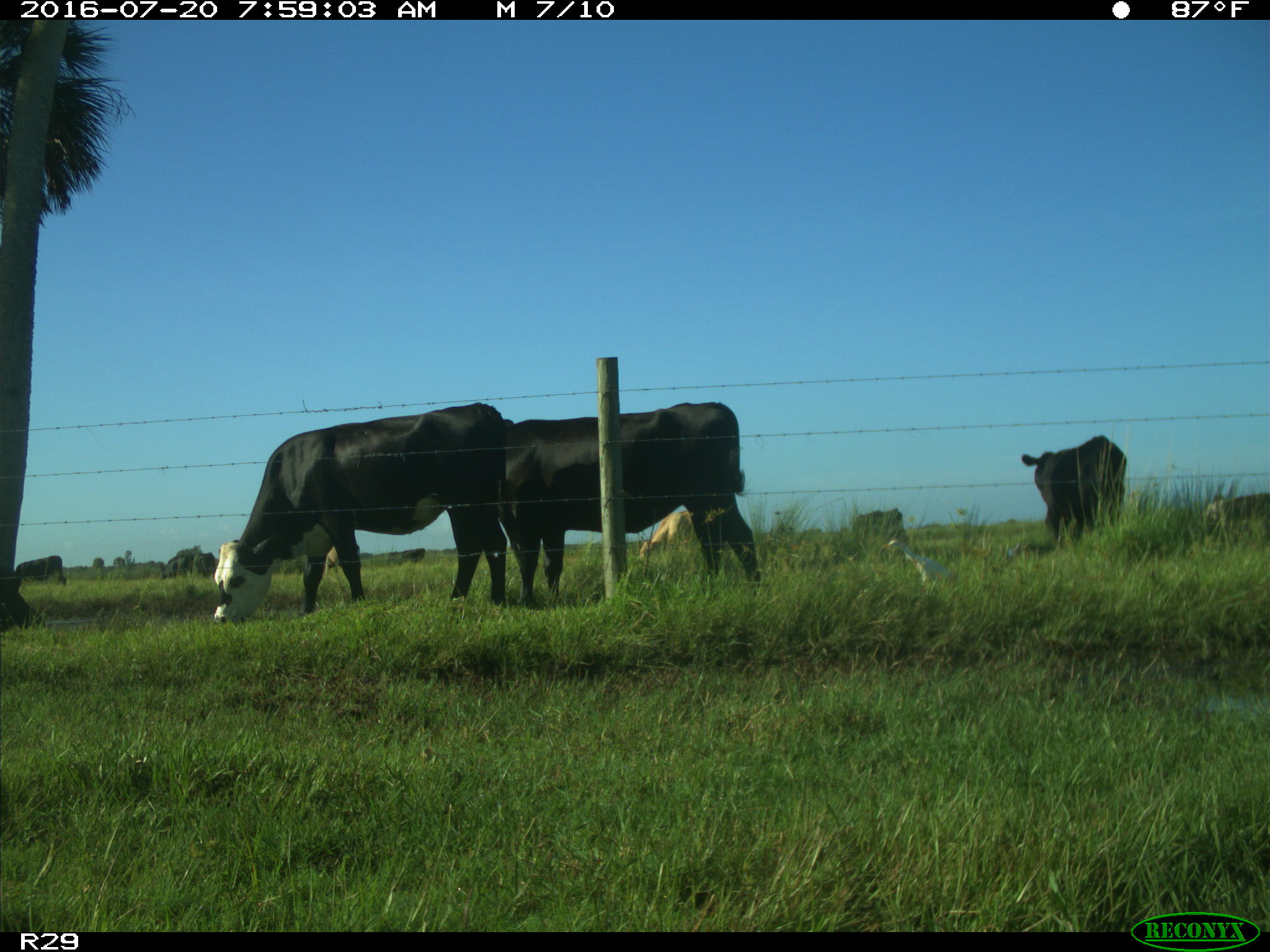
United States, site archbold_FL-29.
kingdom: Animalia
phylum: Chordata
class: Mammalia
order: Artiodactyla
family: Bovidae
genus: Bos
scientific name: Bos taurus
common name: domestic cow